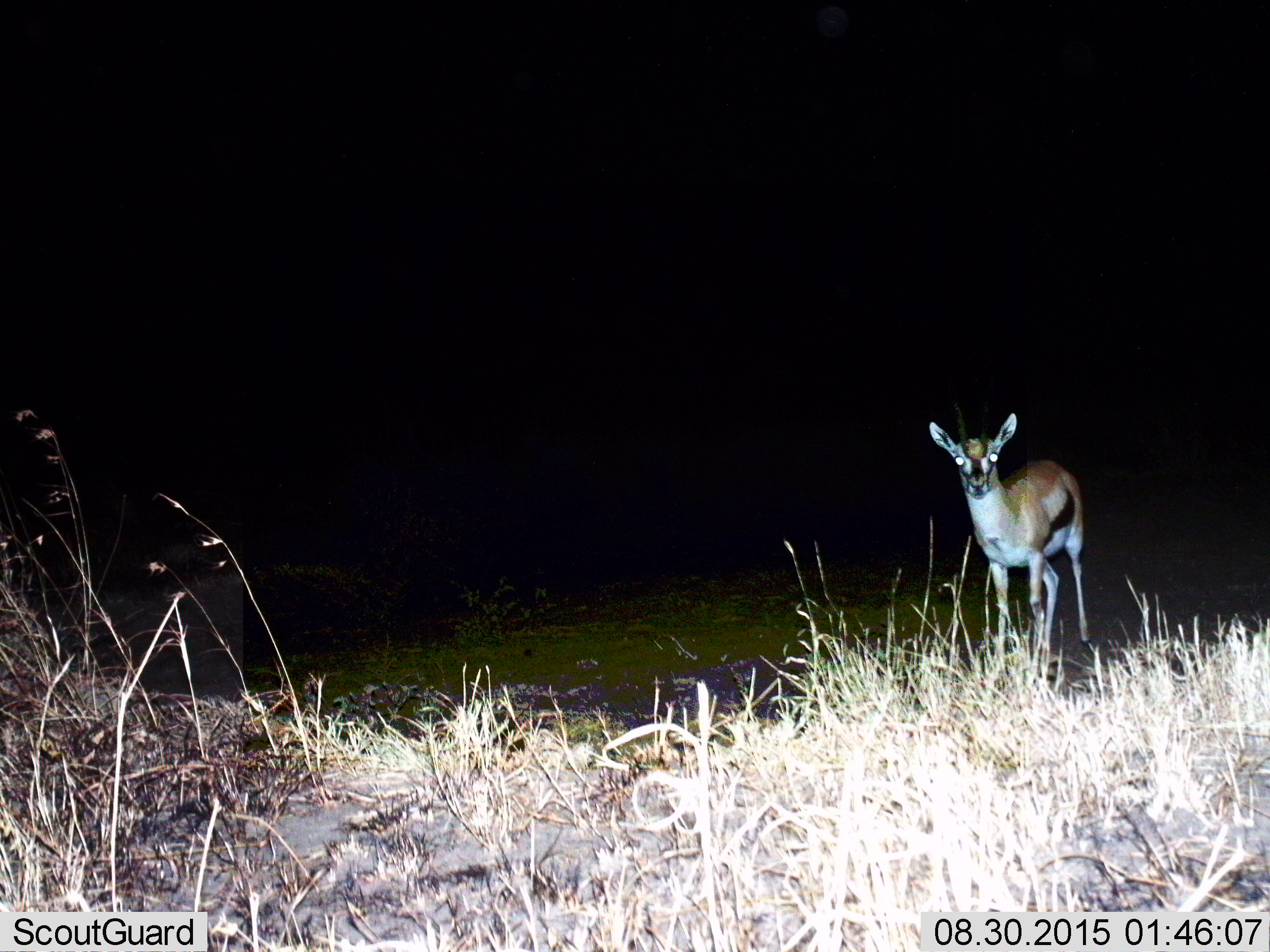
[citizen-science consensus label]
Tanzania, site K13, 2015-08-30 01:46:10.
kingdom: Animalia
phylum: Chordata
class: Mammalia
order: Artiodactyla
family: Bovidae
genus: Eudorcas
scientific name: Eudorcas thomsonii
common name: thomson's gazelle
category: gazellethomsons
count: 1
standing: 100%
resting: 0%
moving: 0%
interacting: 0%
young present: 0%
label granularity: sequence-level